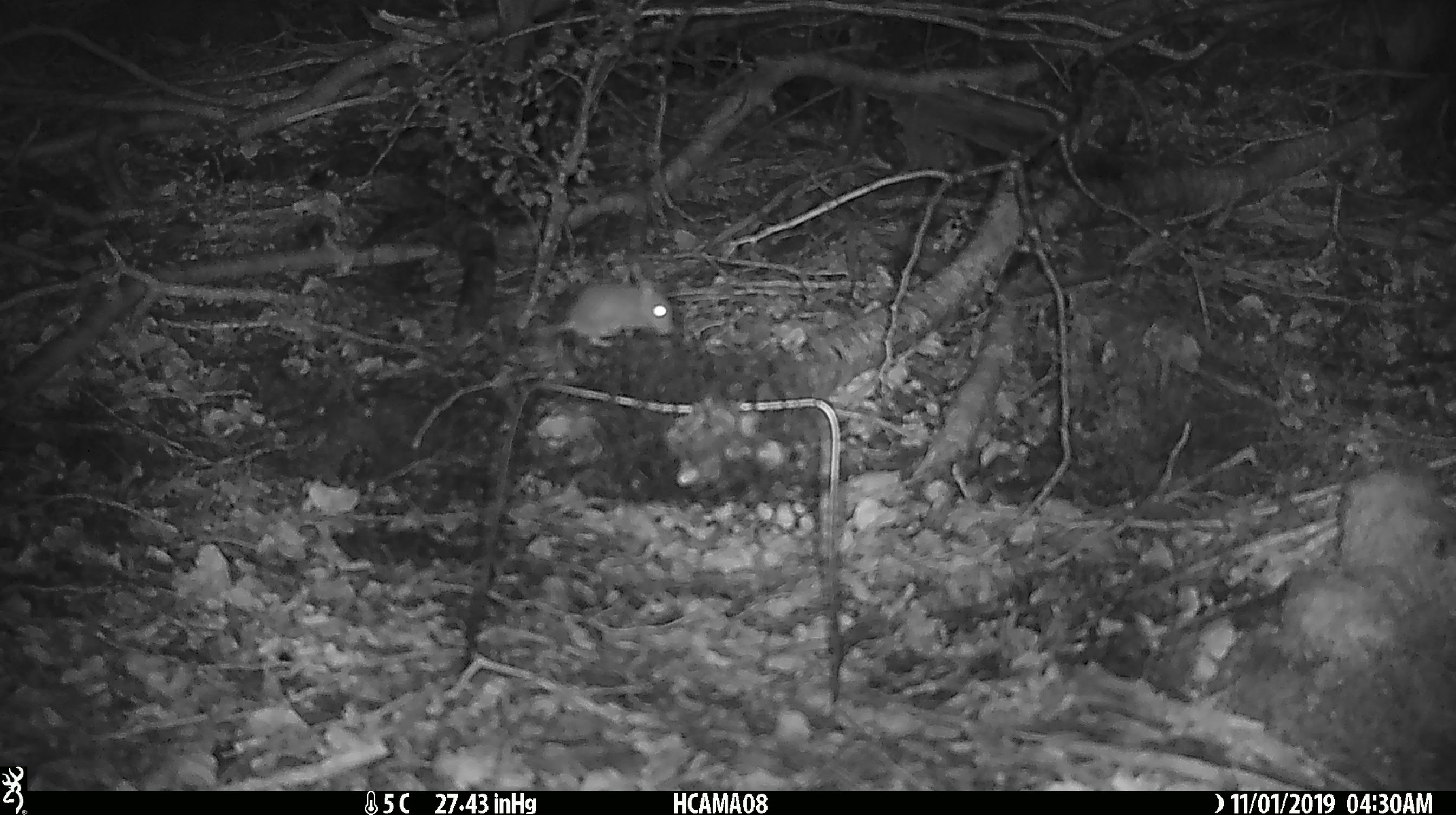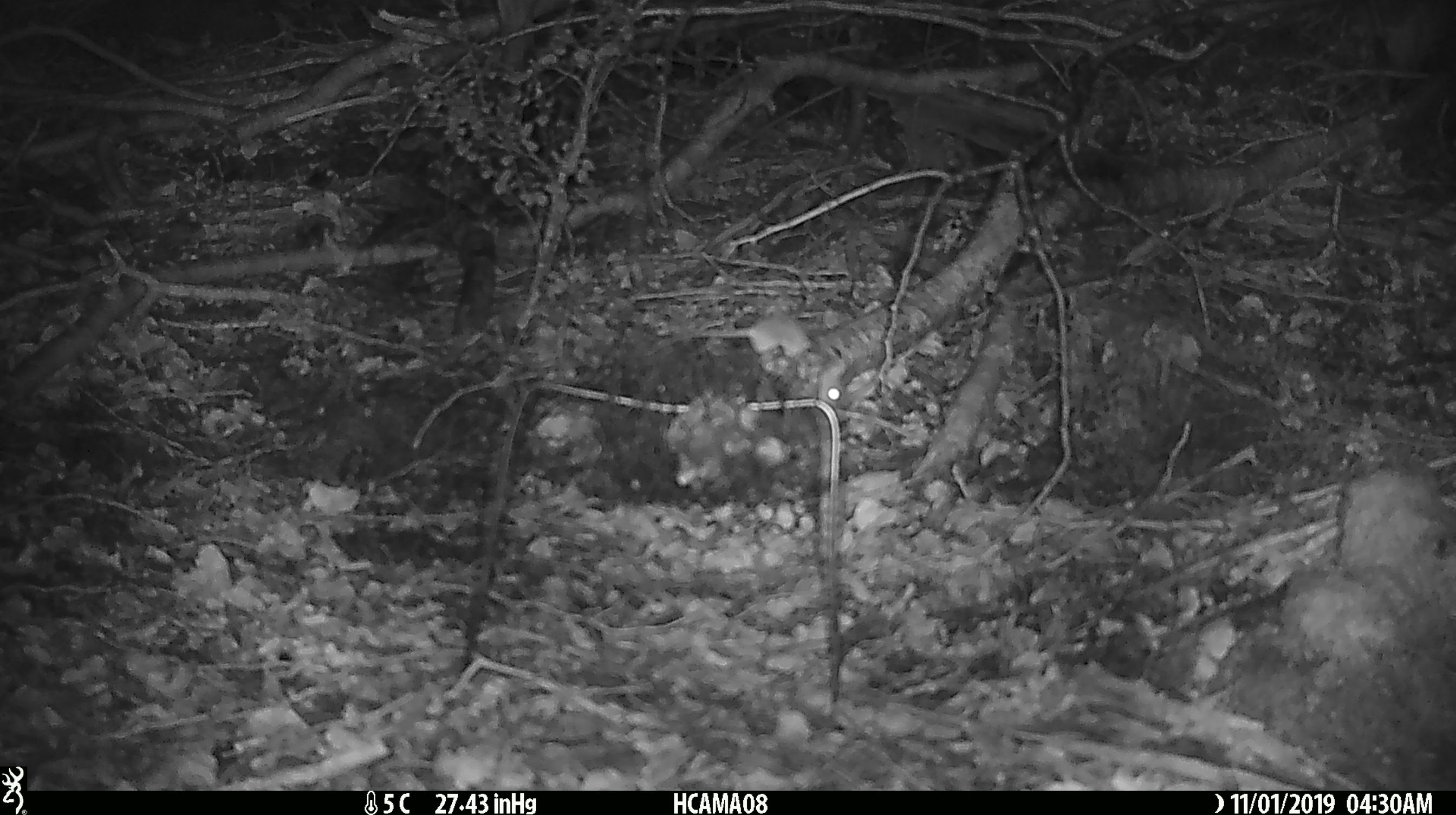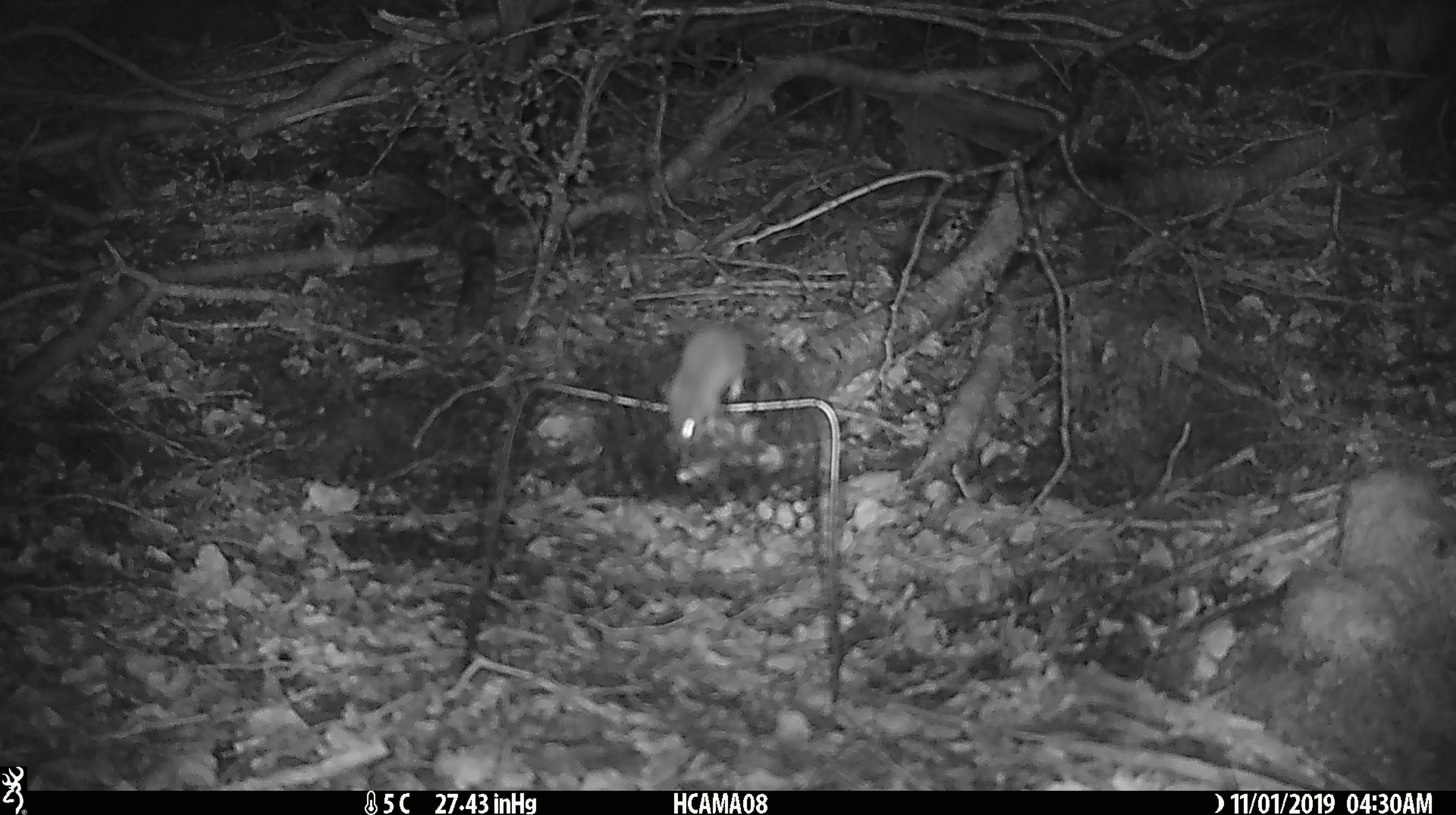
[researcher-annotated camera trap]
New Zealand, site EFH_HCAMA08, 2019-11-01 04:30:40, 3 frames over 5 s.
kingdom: Animalia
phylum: Chordata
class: Mammalia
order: Rodentia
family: Muridae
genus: Mus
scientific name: Mus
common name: mouse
Mouse (Mus).